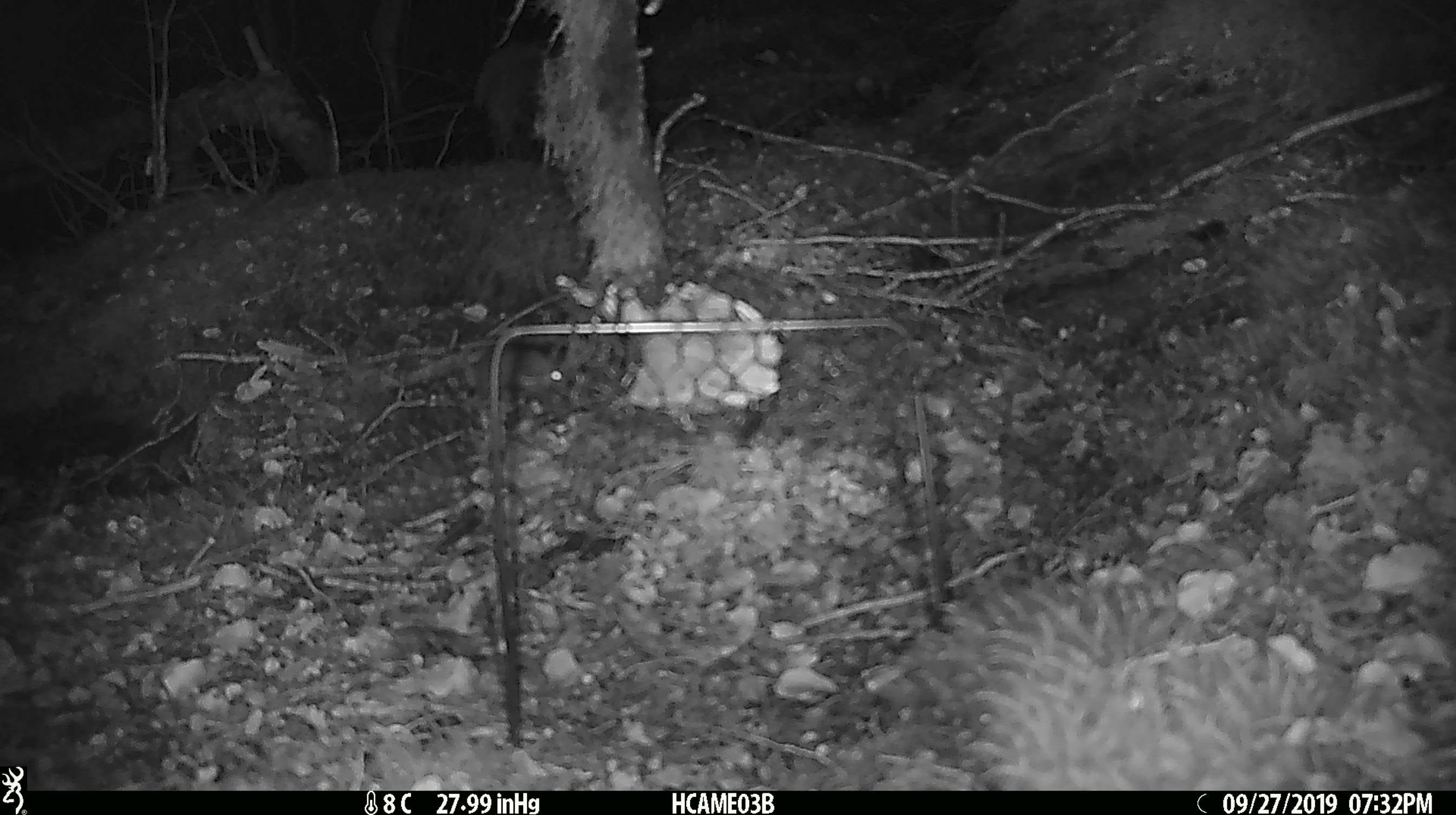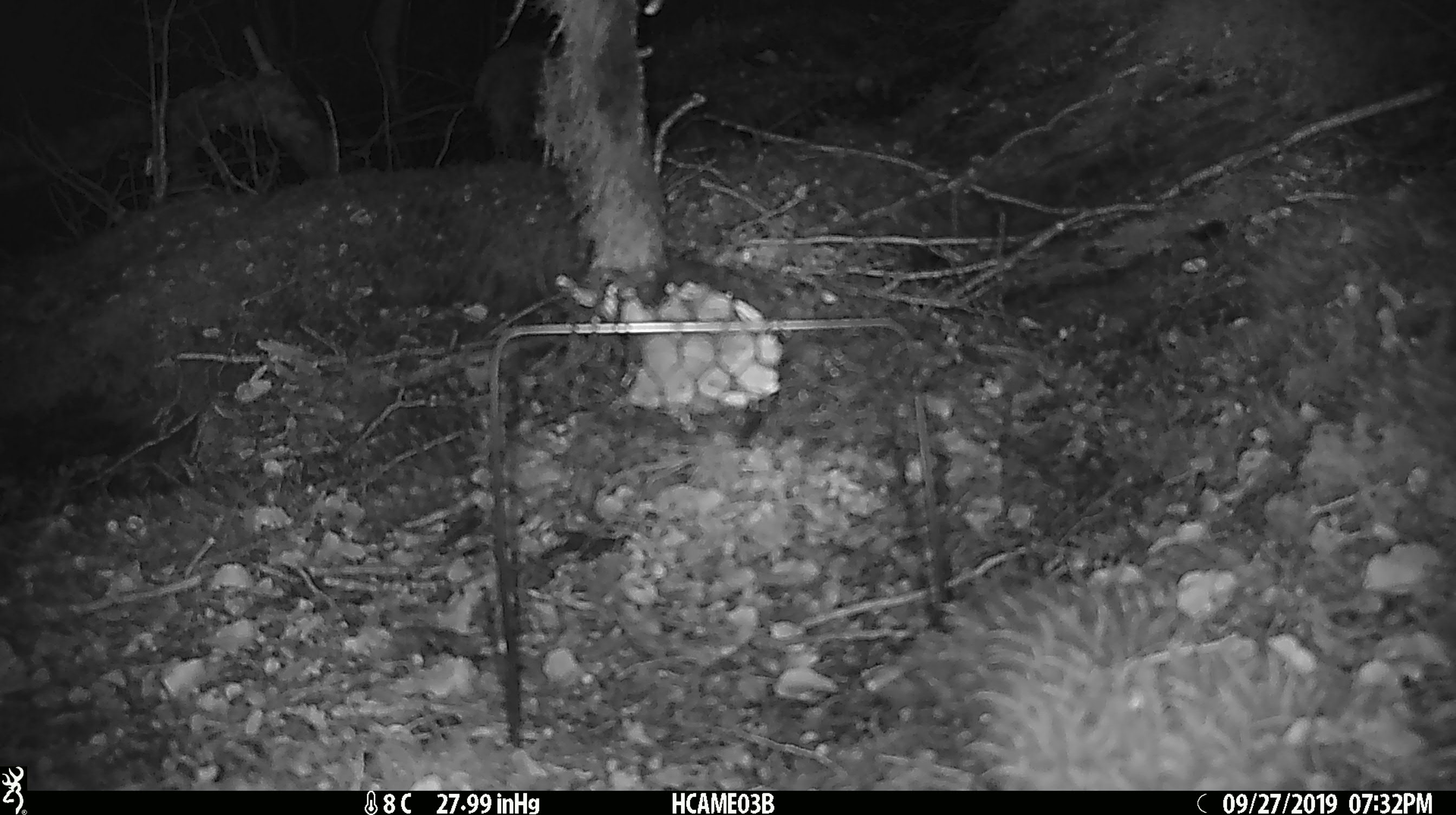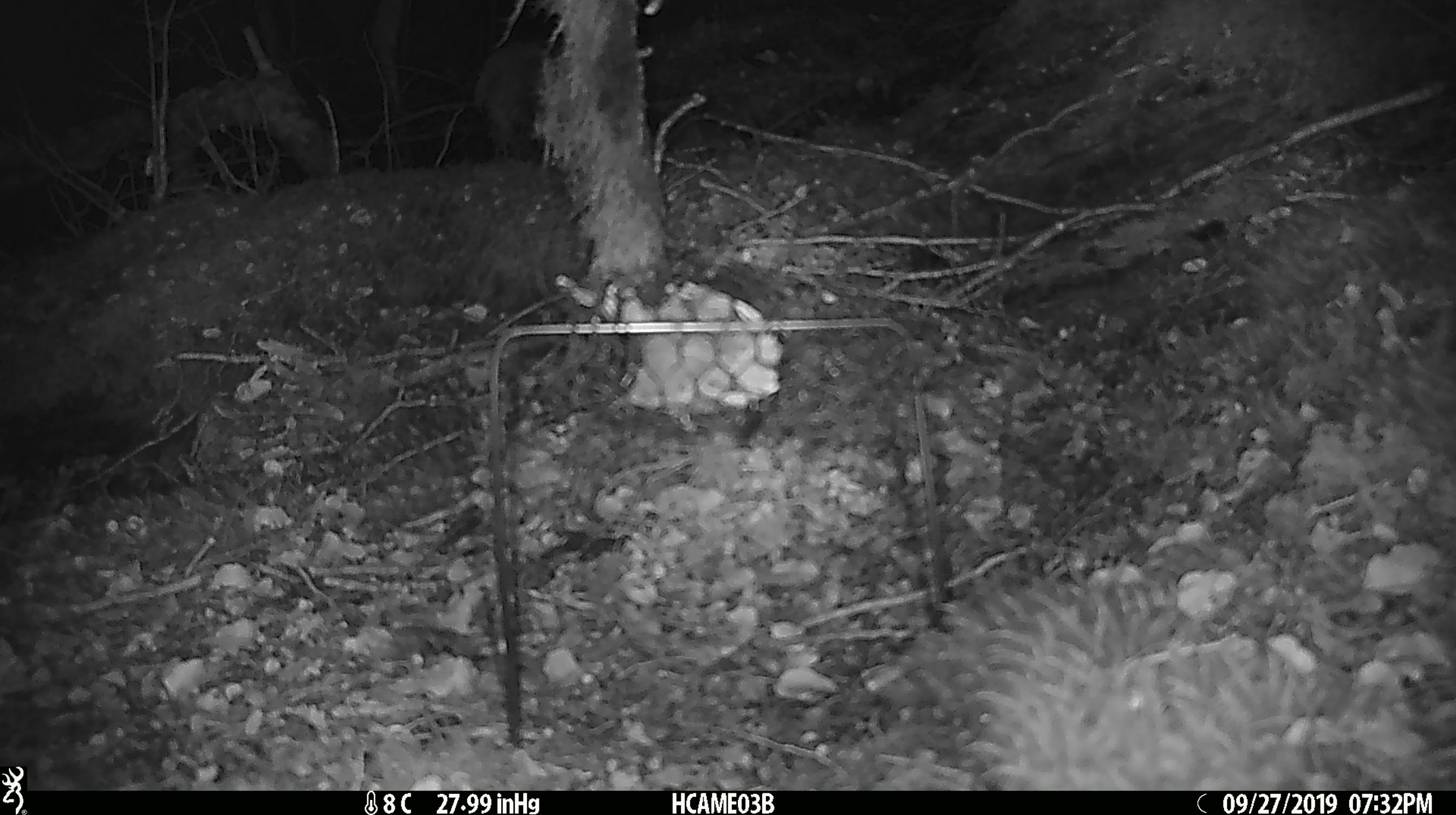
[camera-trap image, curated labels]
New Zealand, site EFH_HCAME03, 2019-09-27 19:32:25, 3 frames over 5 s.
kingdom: Animalia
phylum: Chordata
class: Mammalia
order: Rodentia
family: Muridae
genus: Mus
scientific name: Mus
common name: mouse